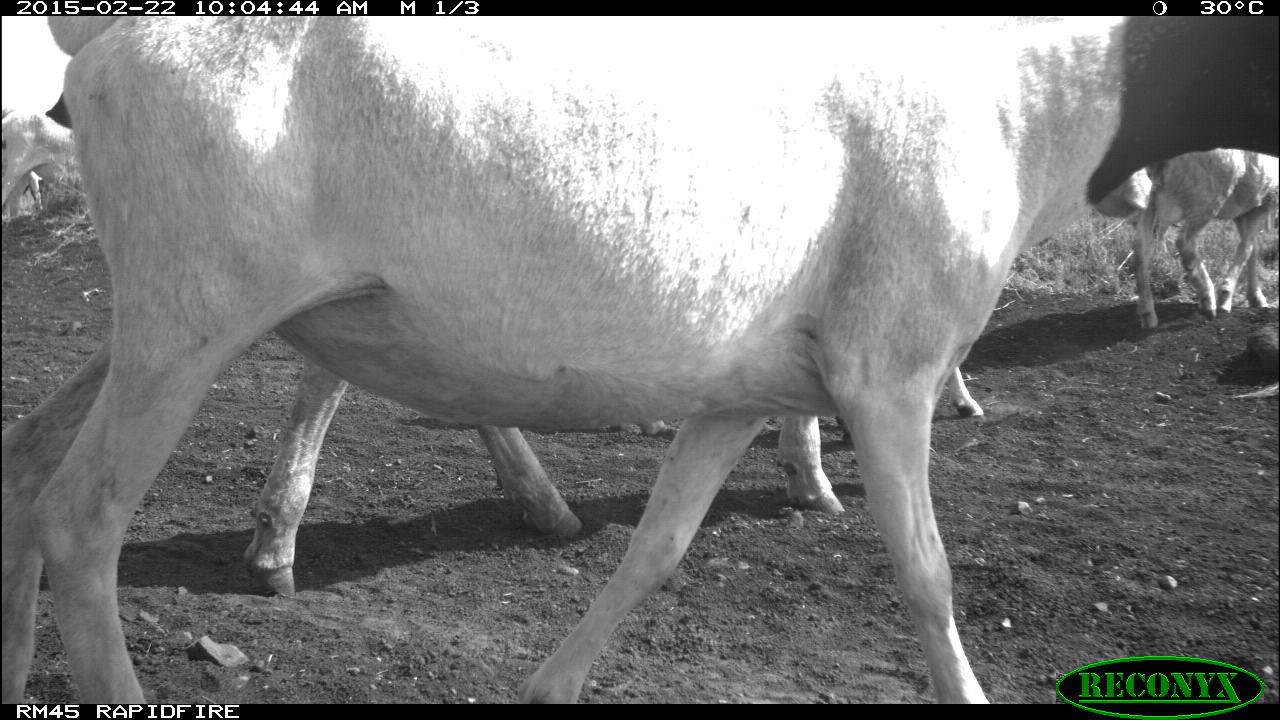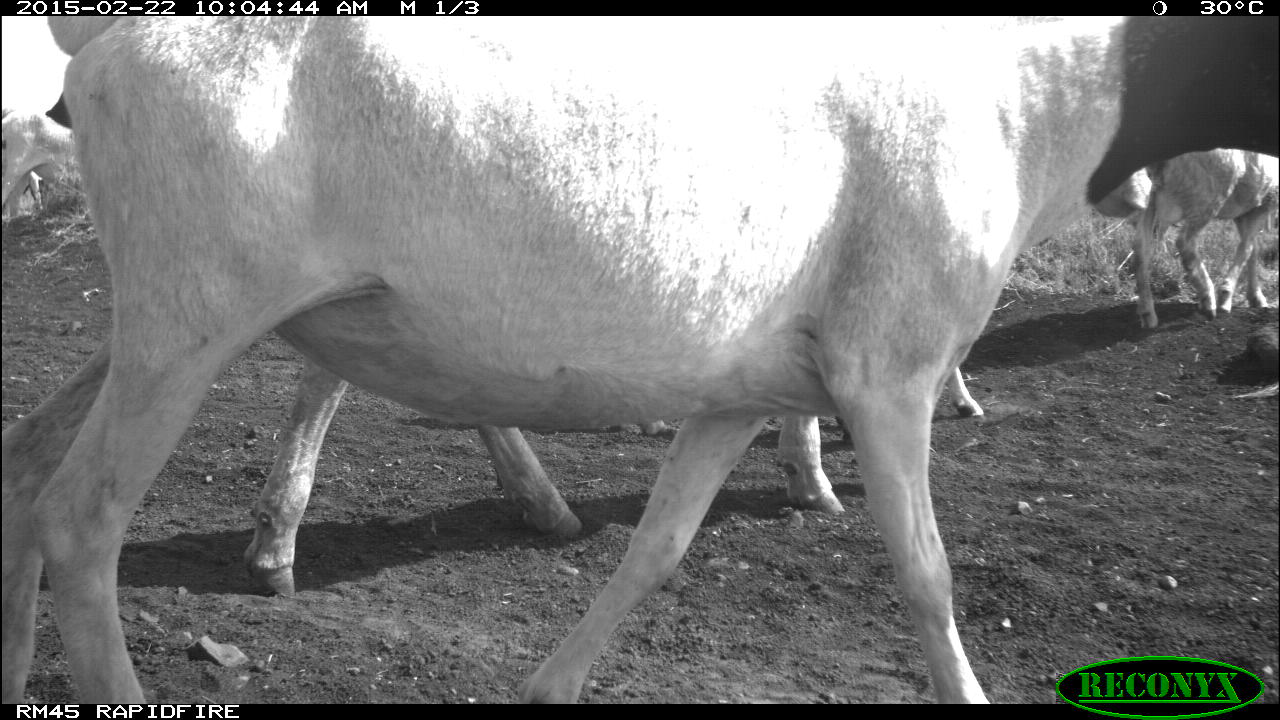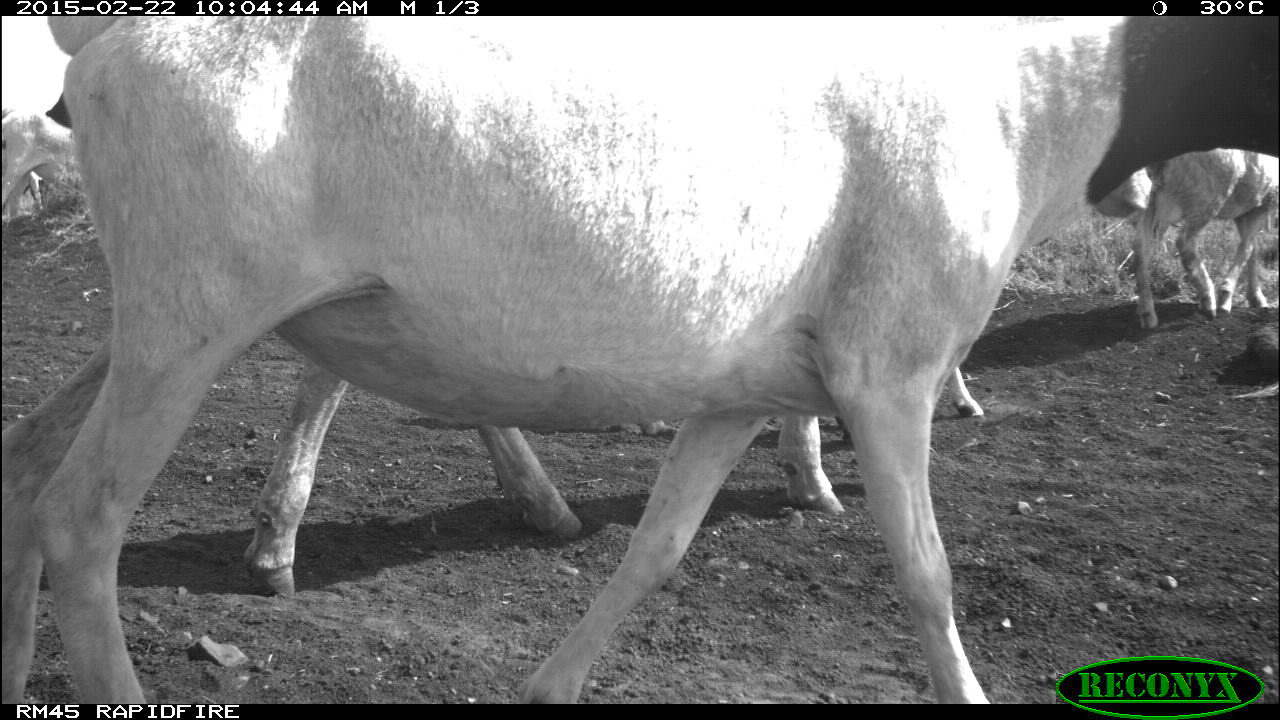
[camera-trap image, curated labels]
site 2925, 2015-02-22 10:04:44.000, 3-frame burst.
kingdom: Animalia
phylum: Chordata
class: Mammalia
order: Artiodactyla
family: Bovidae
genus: Ovis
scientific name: Ovis aries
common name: domestic sheep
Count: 5.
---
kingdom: Animalia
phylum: Chordata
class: Mammalia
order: Artiodactyla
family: Bovidae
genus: Capra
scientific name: Capra aegagrus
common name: wild goat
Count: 9.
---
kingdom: Animalia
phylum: Chordata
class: Mammalia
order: Artiodactyla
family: Bovidae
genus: Bos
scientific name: Bos taurus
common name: domestic cattle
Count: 9.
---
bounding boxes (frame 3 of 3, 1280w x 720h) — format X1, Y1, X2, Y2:
bos taurus: 1, 14, 1276, 700; 243, 357, 982, 591; 1131, 144, 1276, 330; 0, 111, 69, 213